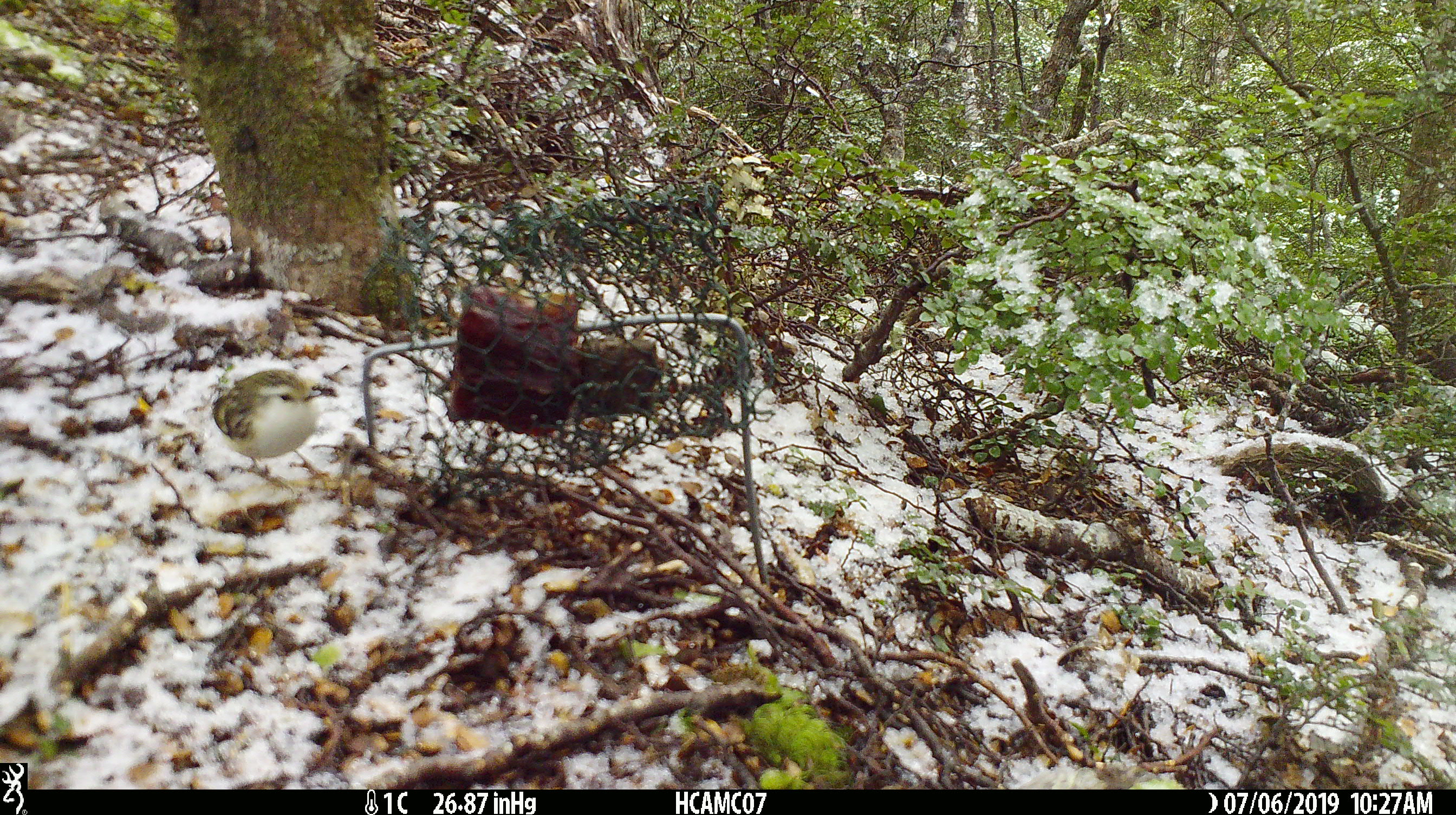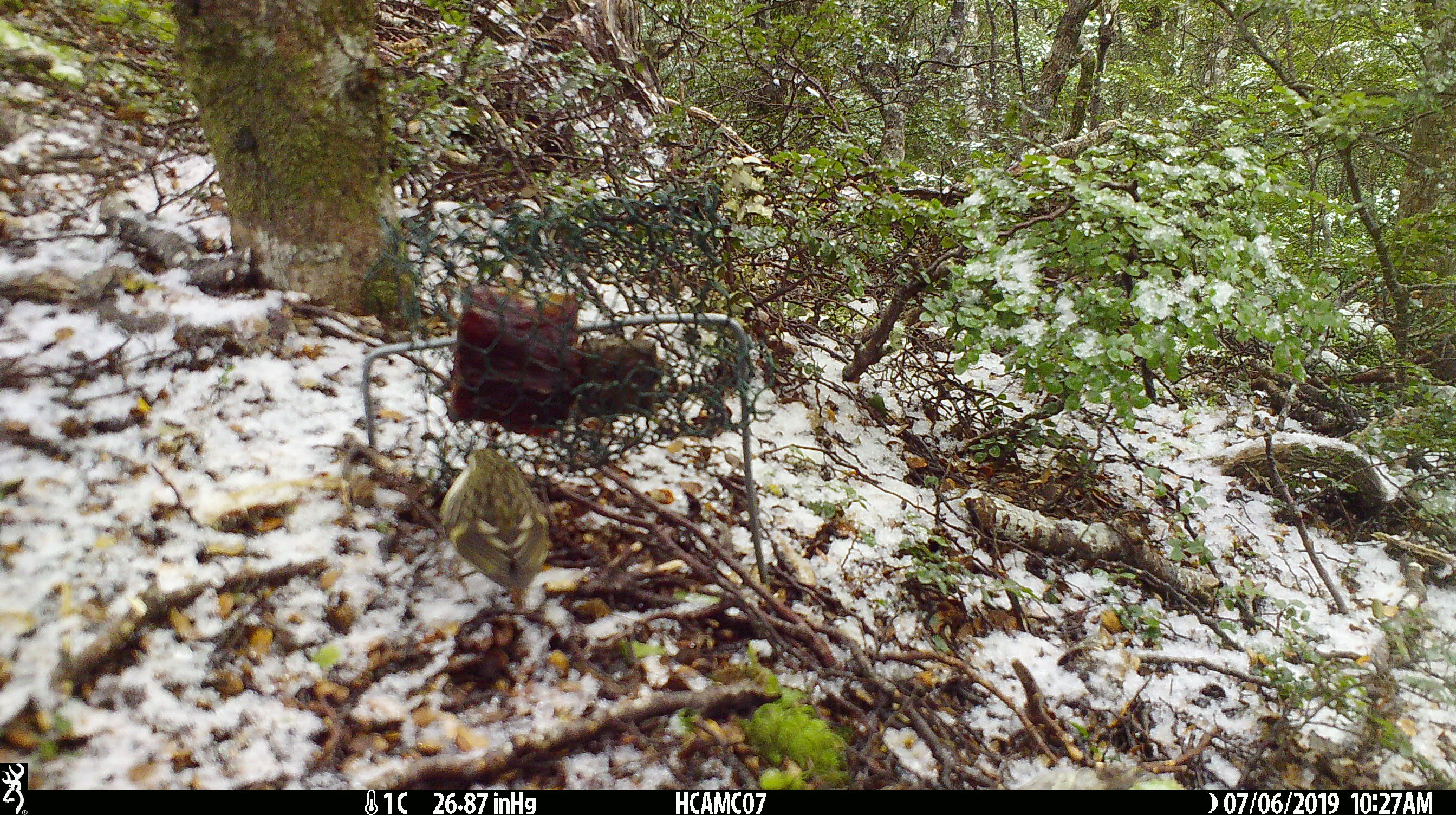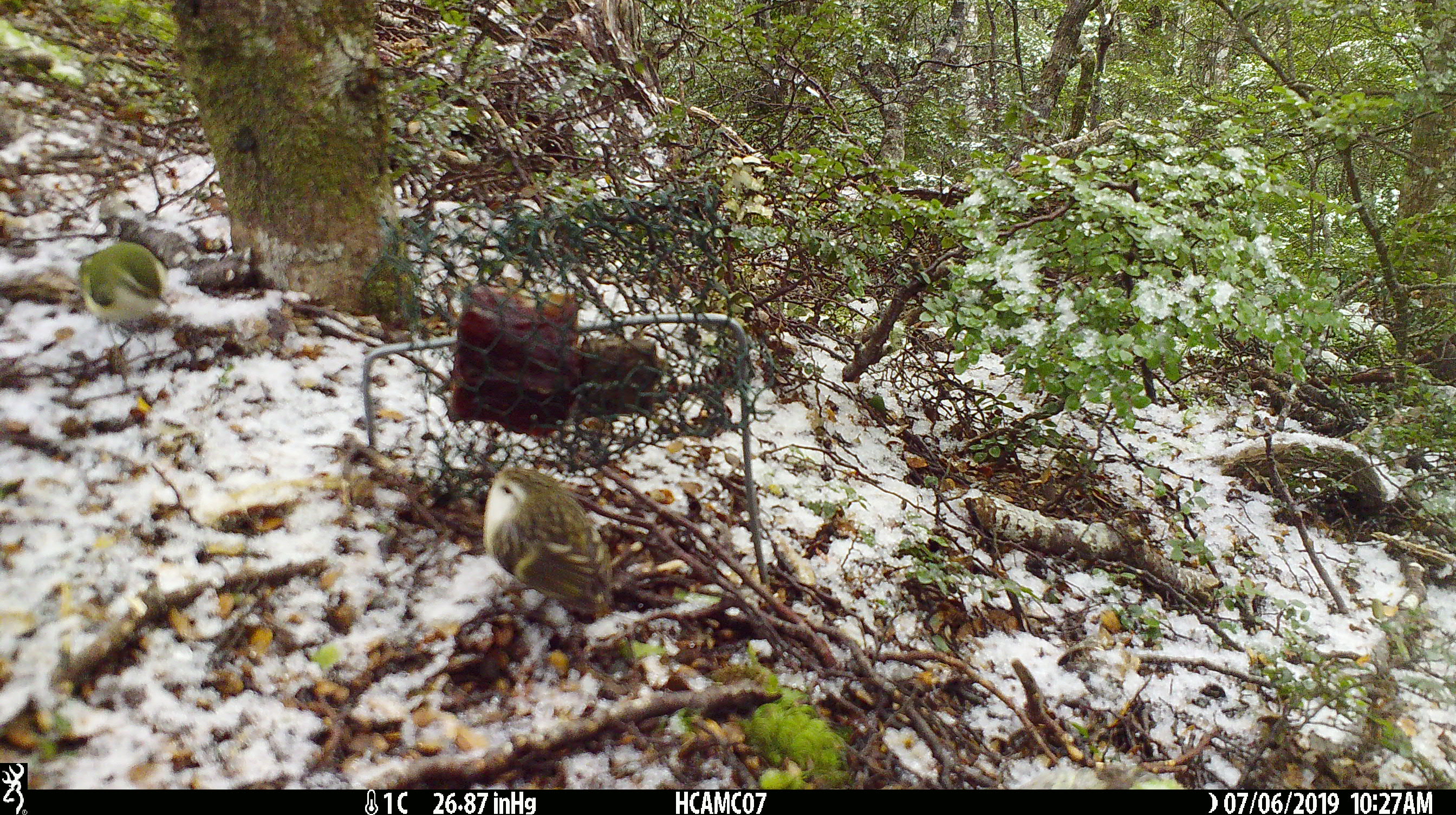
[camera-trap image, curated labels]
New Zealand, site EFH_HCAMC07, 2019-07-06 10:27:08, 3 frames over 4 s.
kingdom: Animalia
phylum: Chordata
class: Aves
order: Passeriformes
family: Acanthisittidae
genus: Acanthisitta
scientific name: Acanthisitta chloris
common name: rifleman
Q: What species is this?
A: Rifleman (Acanthisitta chloris).